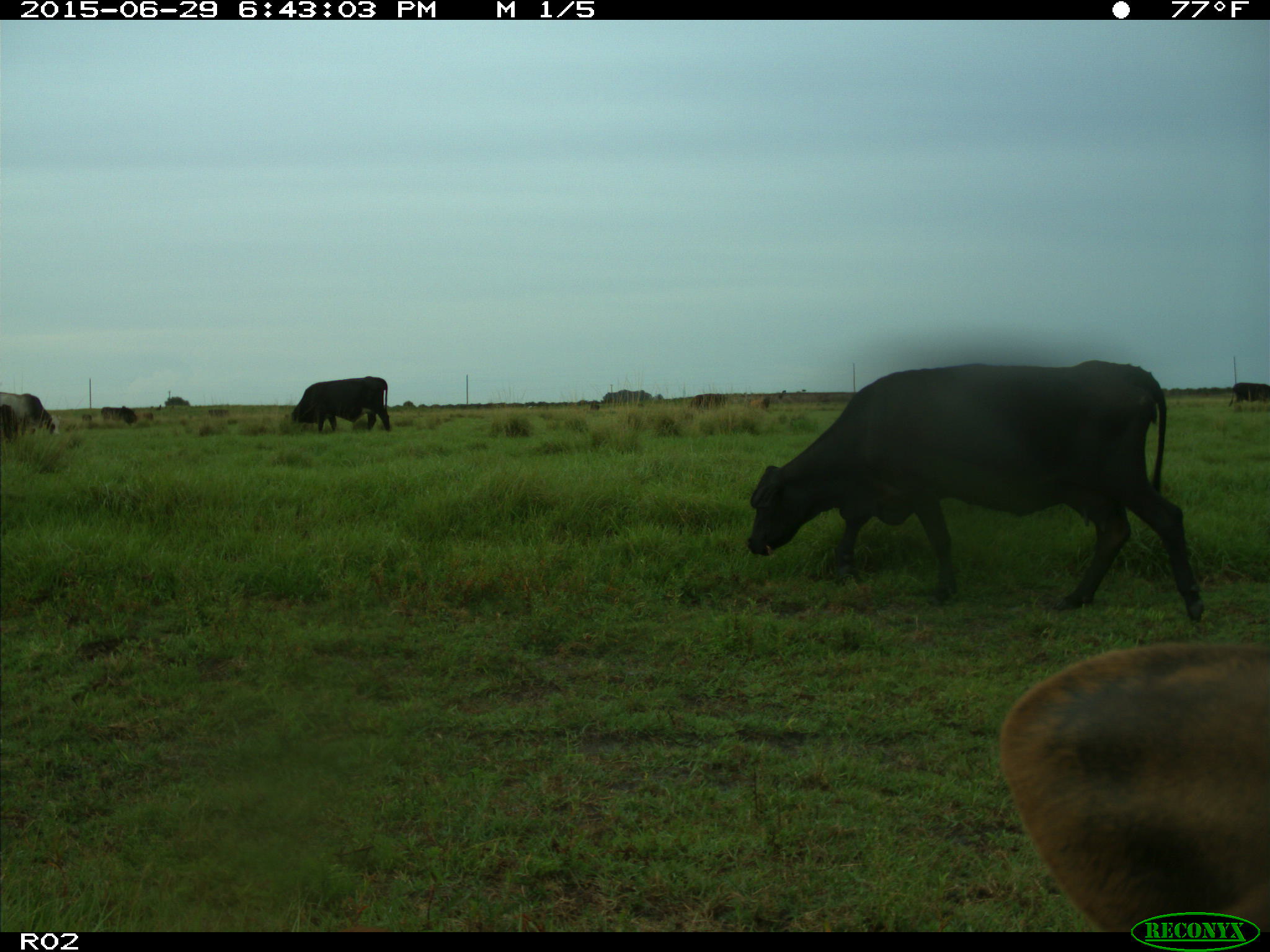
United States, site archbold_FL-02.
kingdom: Animalia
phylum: Chordata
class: Mammalia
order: Artiodactyla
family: Bovidae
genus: Bos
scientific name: Bos taurus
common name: domestic cow